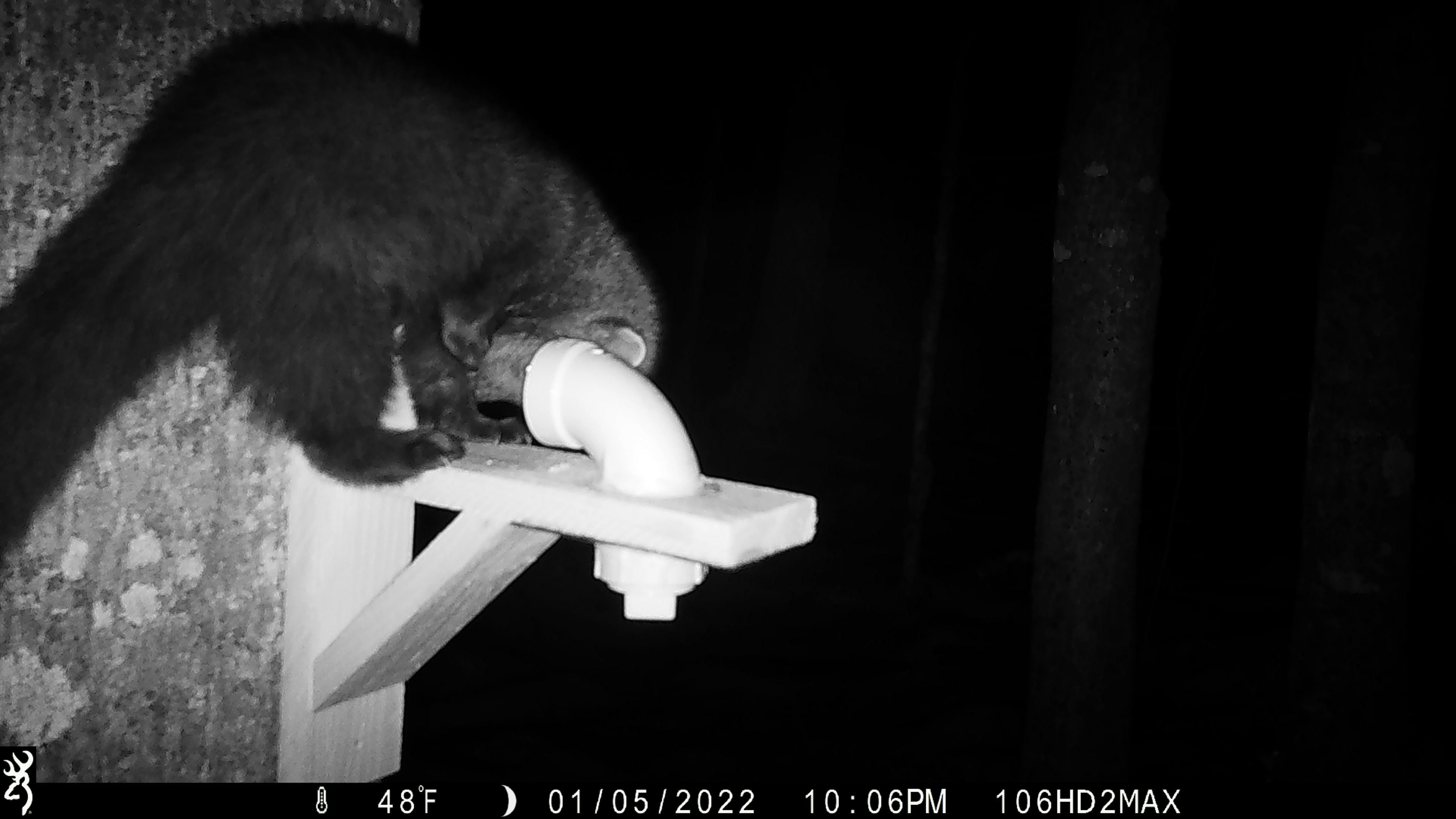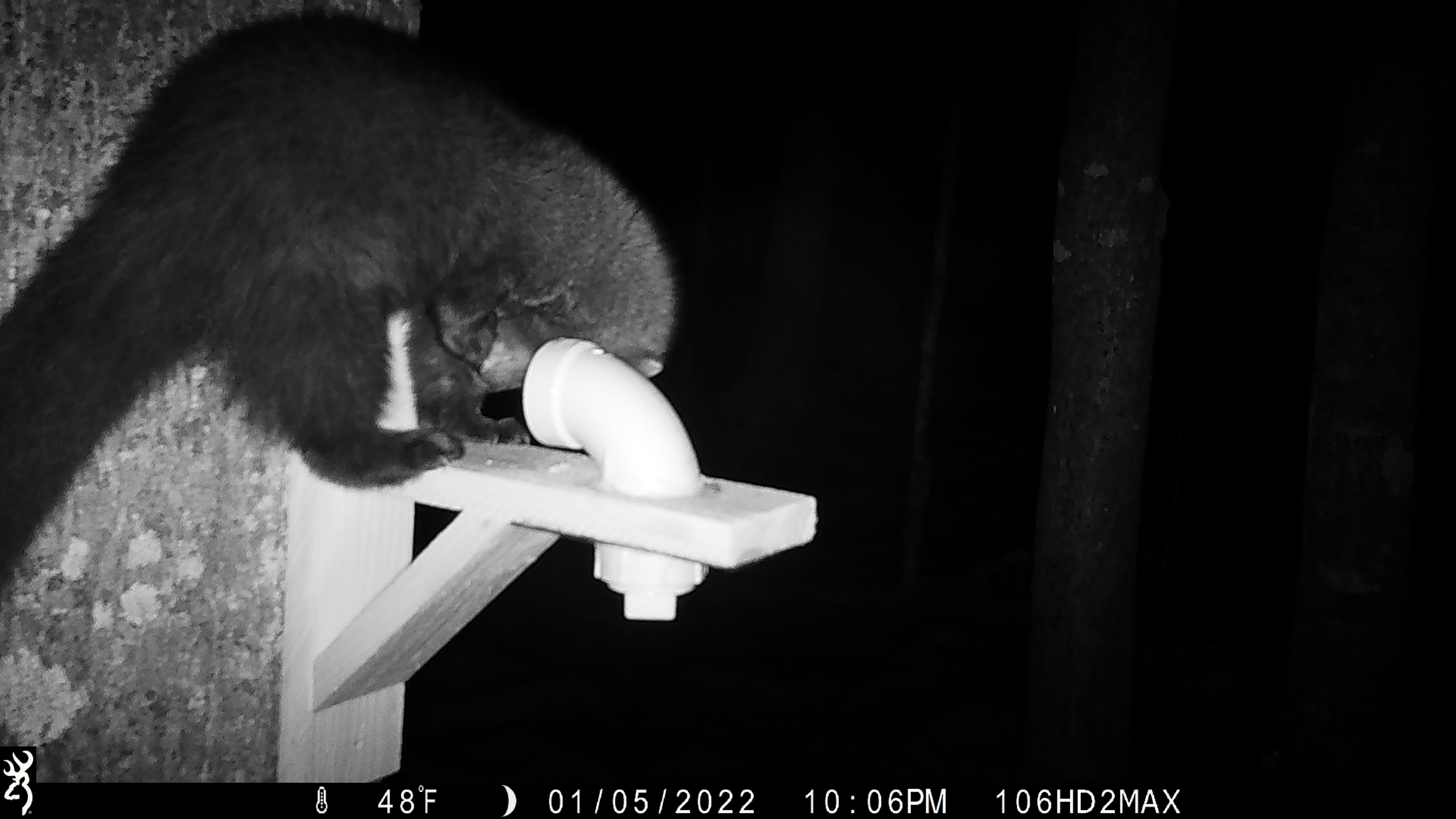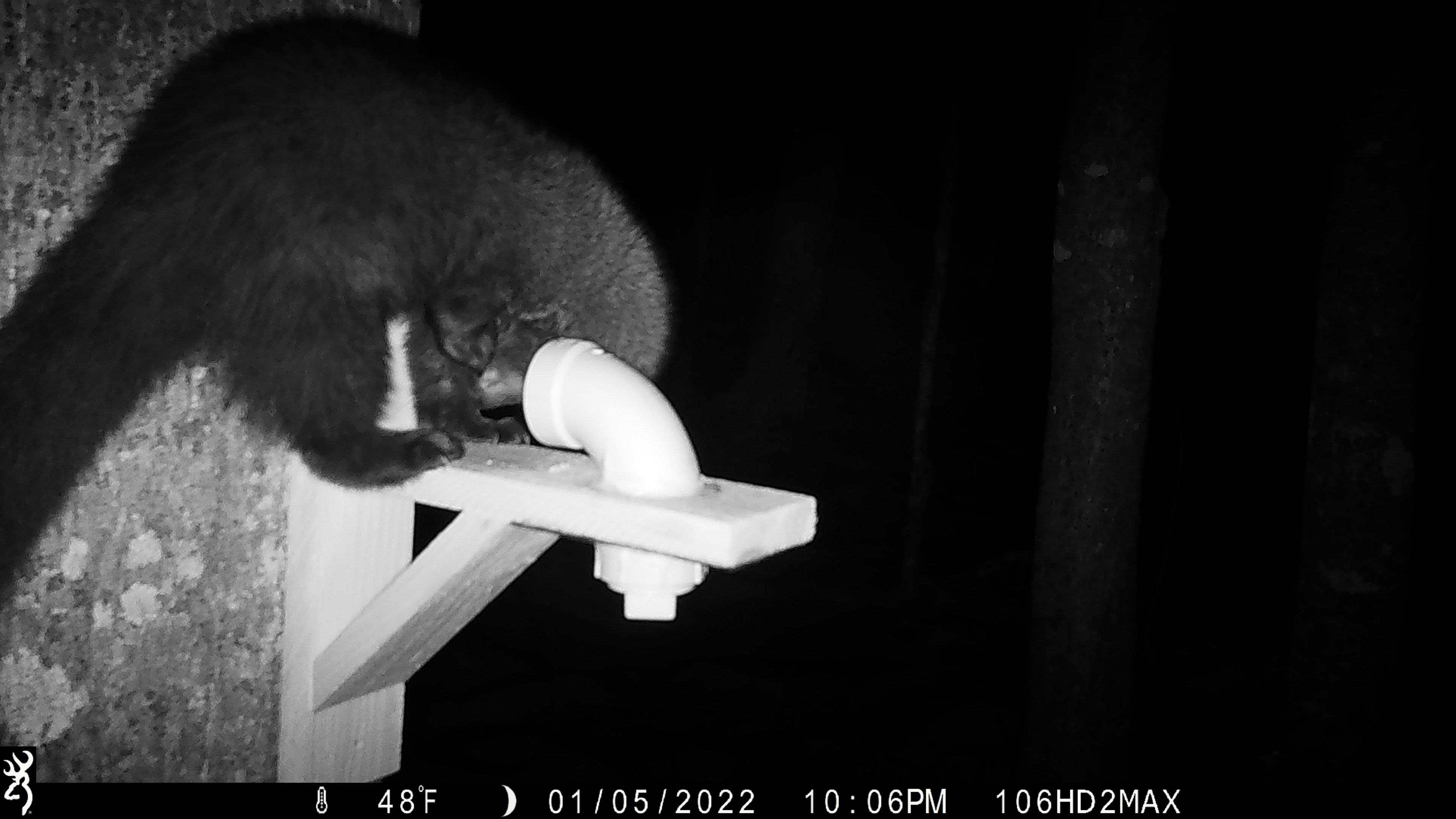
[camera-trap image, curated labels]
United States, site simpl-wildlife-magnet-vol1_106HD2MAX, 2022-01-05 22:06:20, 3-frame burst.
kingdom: Animalia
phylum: Chordata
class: Mammalia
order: Carnivora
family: Mustelidae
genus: Pekania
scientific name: Pekania pennanti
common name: fisher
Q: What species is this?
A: Fisher (Pekania pennanti).